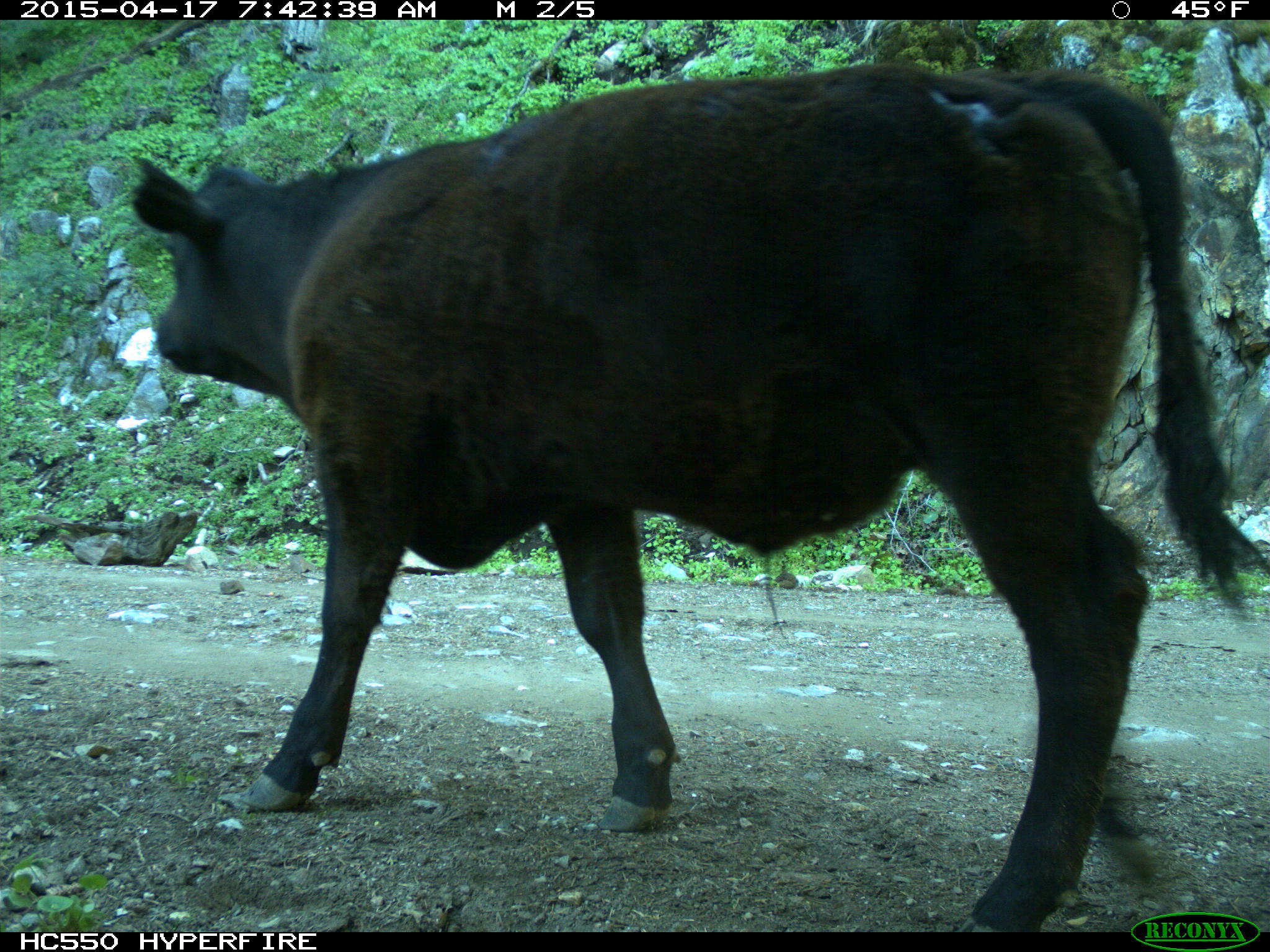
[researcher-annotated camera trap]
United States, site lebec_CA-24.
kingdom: Animalia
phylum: Chordata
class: Mammalia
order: Artiodactyla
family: Bovidae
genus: Bos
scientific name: Bos taurus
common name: domestic cow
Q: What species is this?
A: Bos taurus (domestic cow).